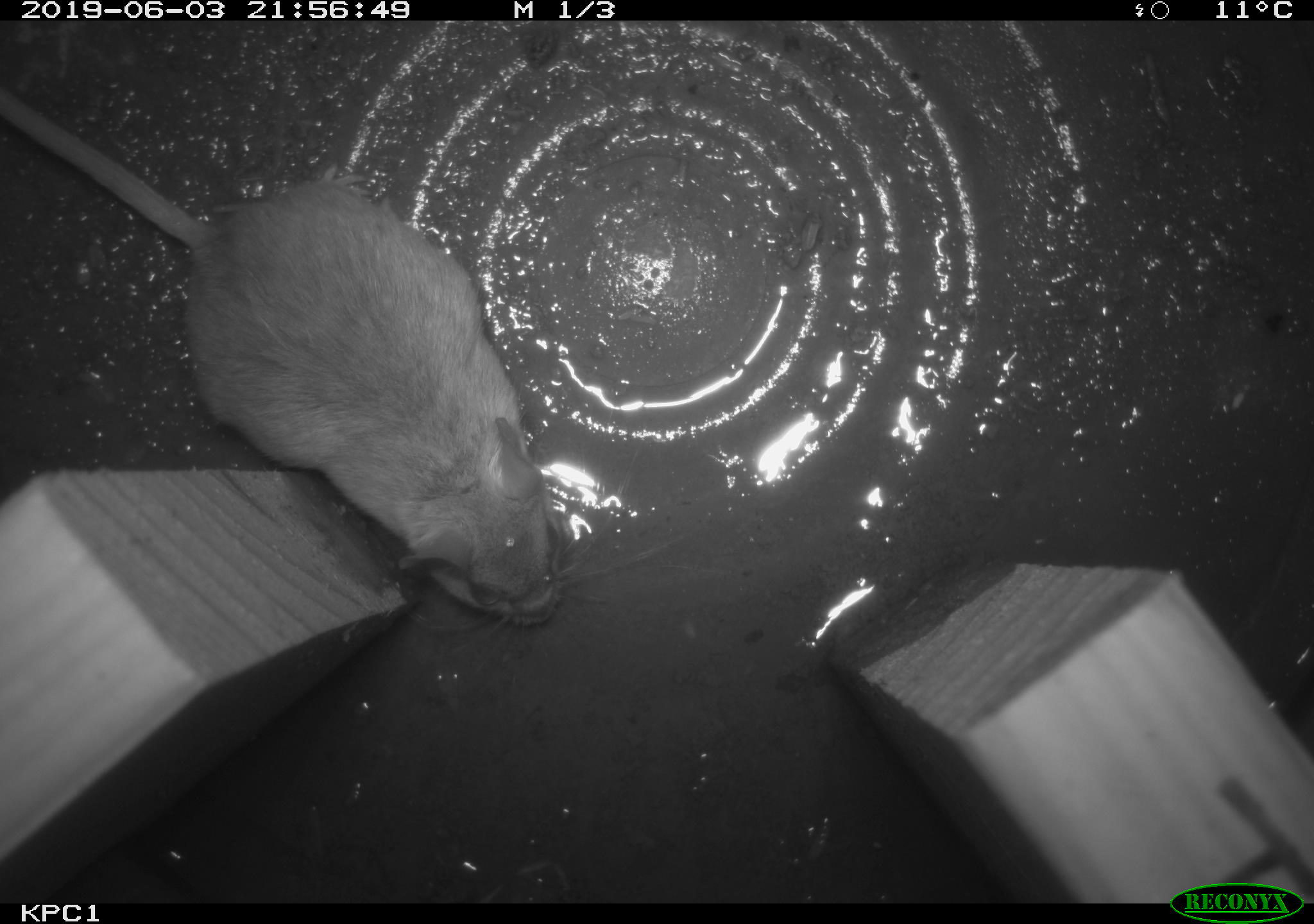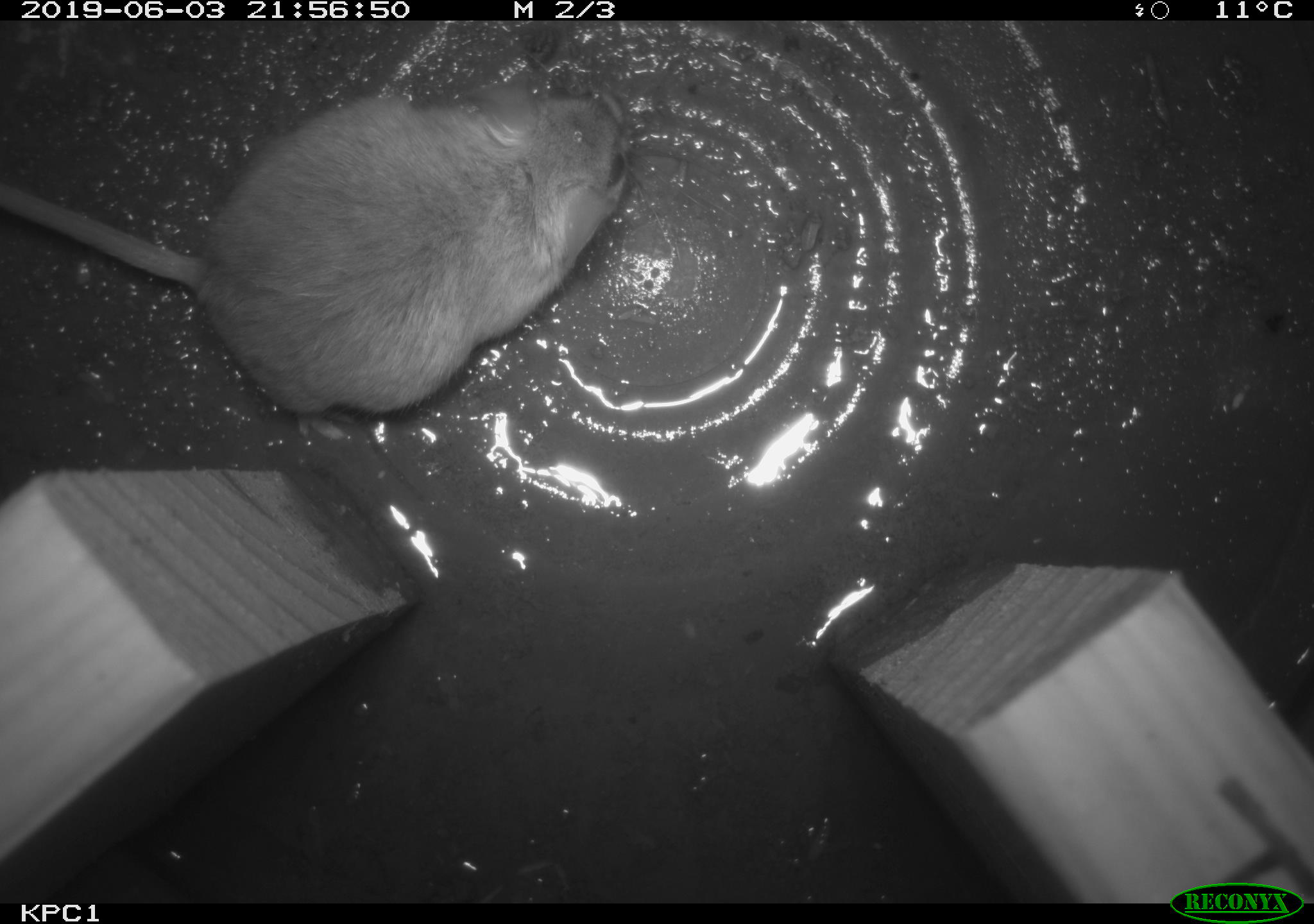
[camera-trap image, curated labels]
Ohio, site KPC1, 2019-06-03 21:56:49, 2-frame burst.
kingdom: Animalia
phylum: Chordata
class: Mammalia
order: Rodentia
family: Cricetidae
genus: Peromyscus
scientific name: Peromyscus leucopus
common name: white-footed mouse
White-footed mouse (Peromyscus leucopus).